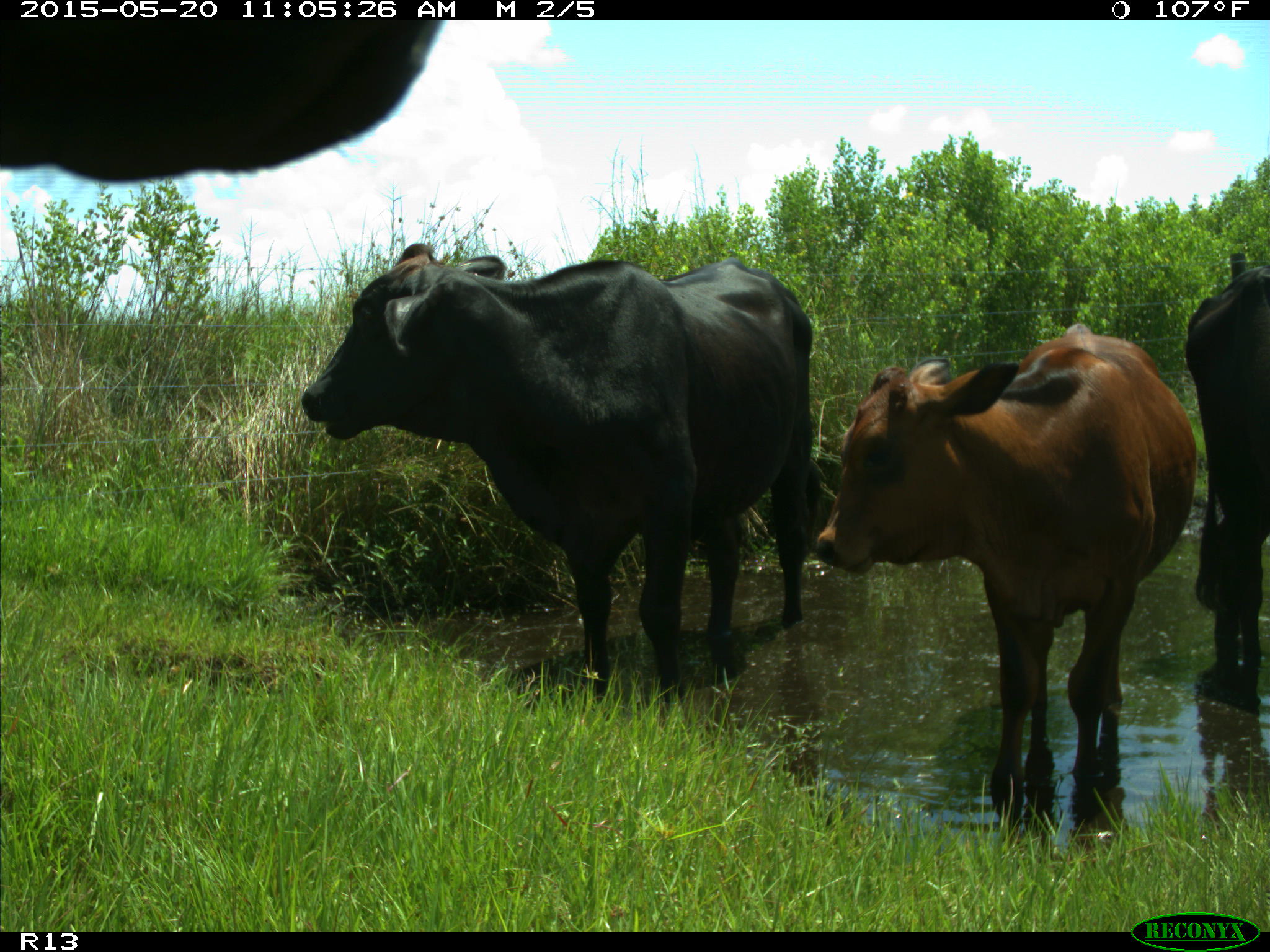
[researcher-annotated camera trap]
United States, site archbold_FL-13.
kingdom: Animalia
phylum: Chordata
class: Mammalia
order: Artiodactyla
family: Bovidae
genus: Bos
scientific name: Bos taurus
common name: domestic cow